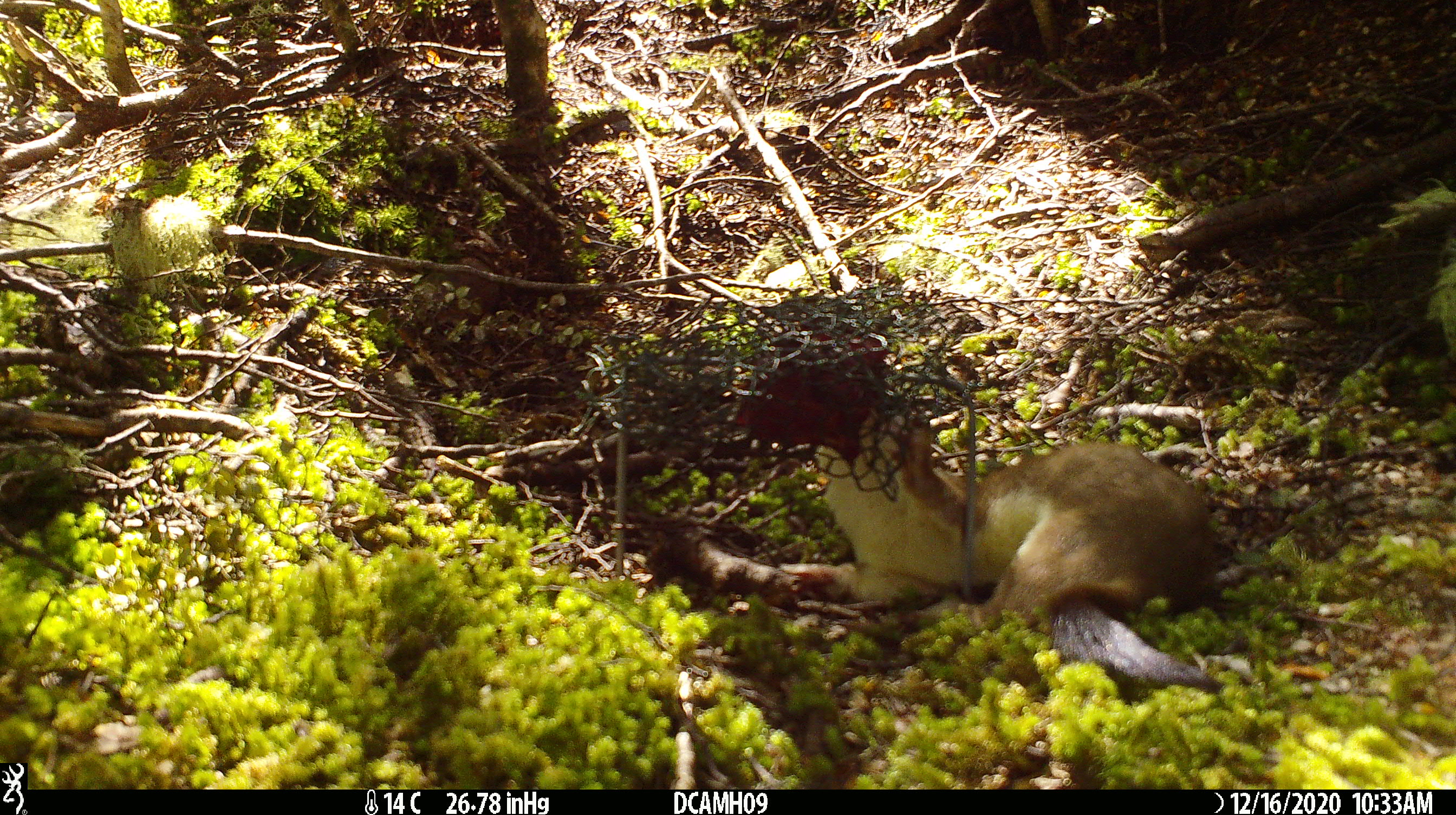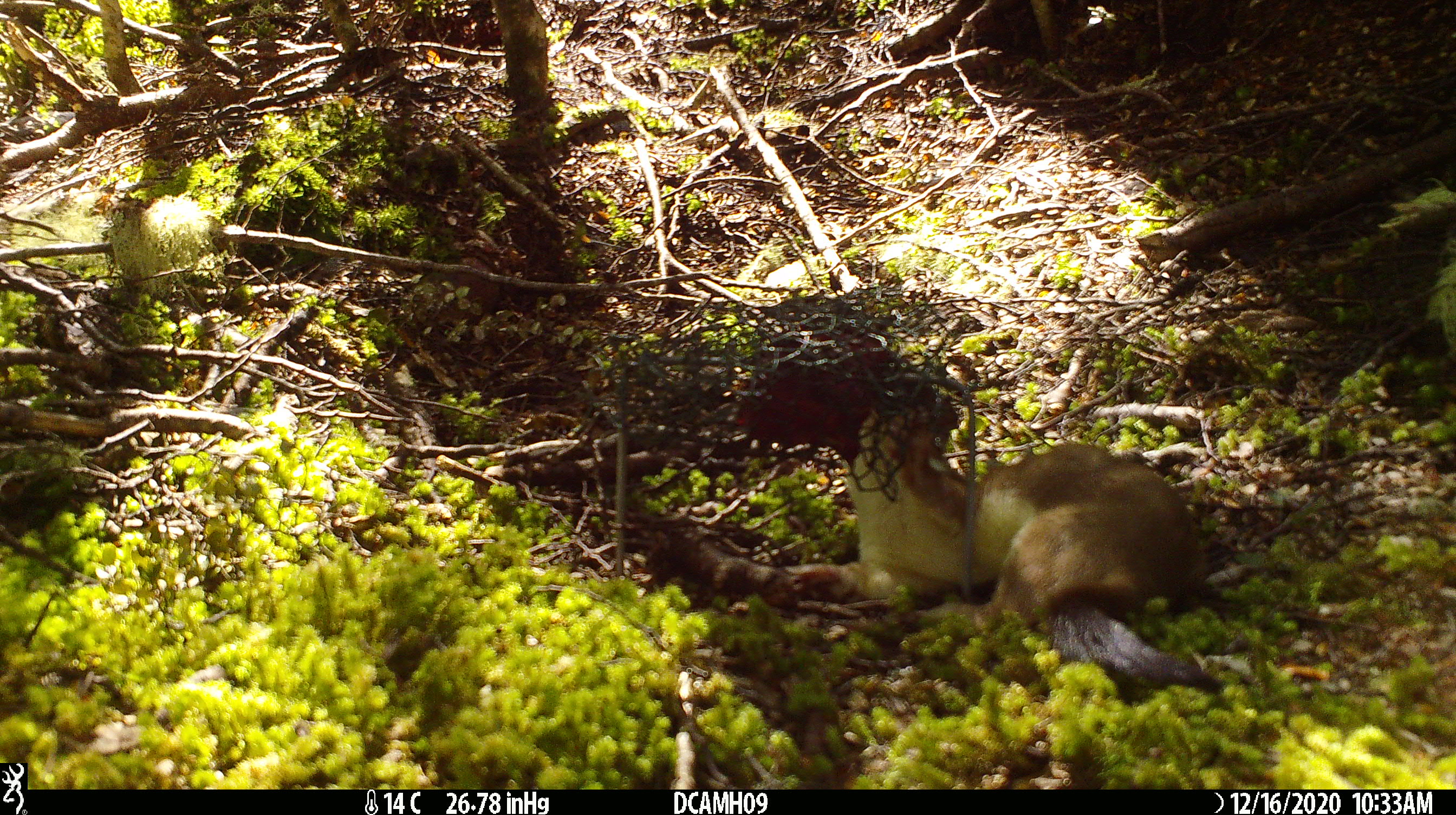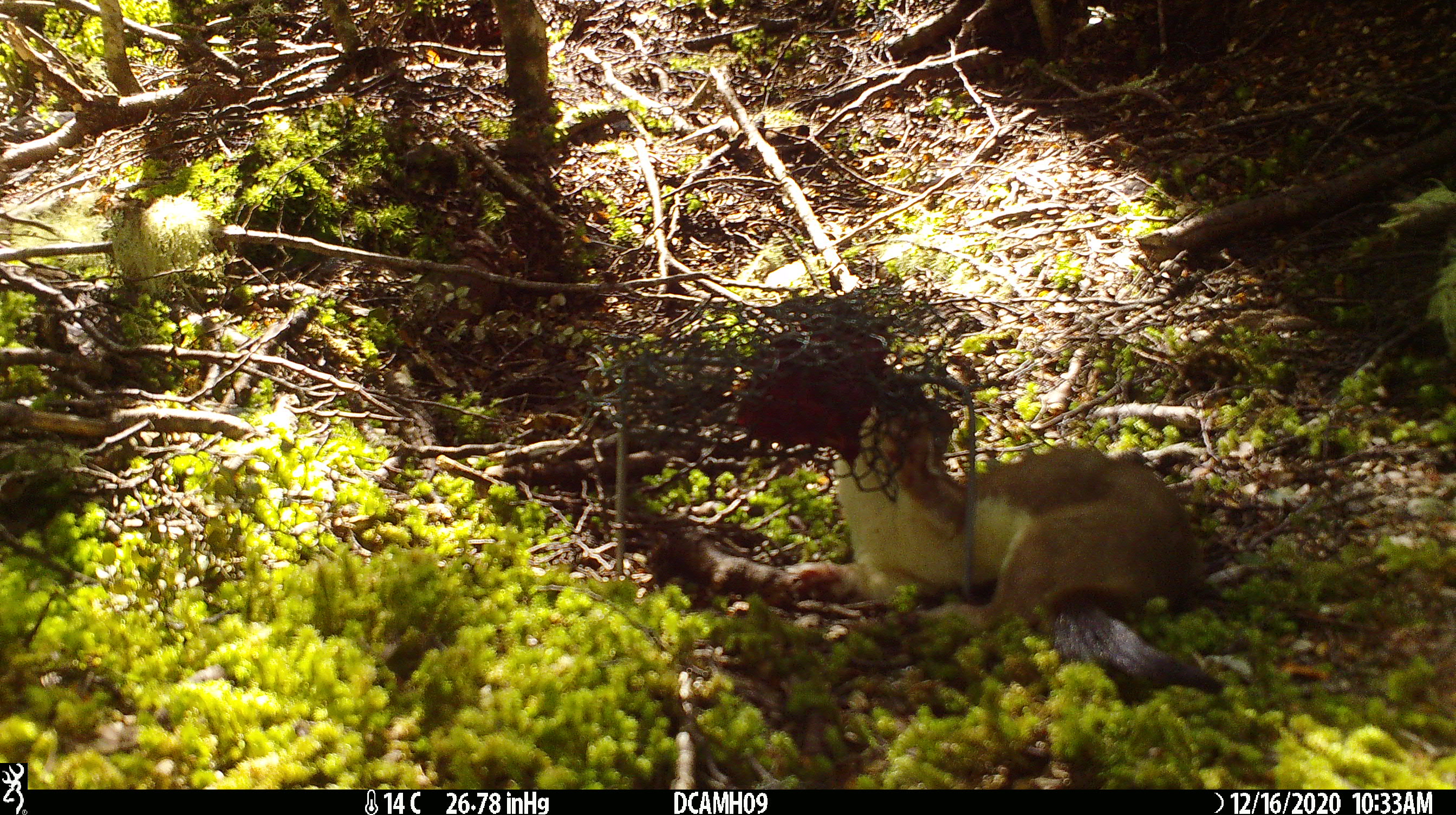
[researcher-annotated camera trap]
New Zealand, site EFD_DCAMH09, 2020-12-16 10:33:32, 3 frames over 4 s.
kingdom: Animalia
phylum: Chordata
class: Mammalia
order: Carnivora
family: Mustelidae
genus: Mustela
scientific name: Mustela erminea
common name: stoat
Stoat (Mustela erminea).